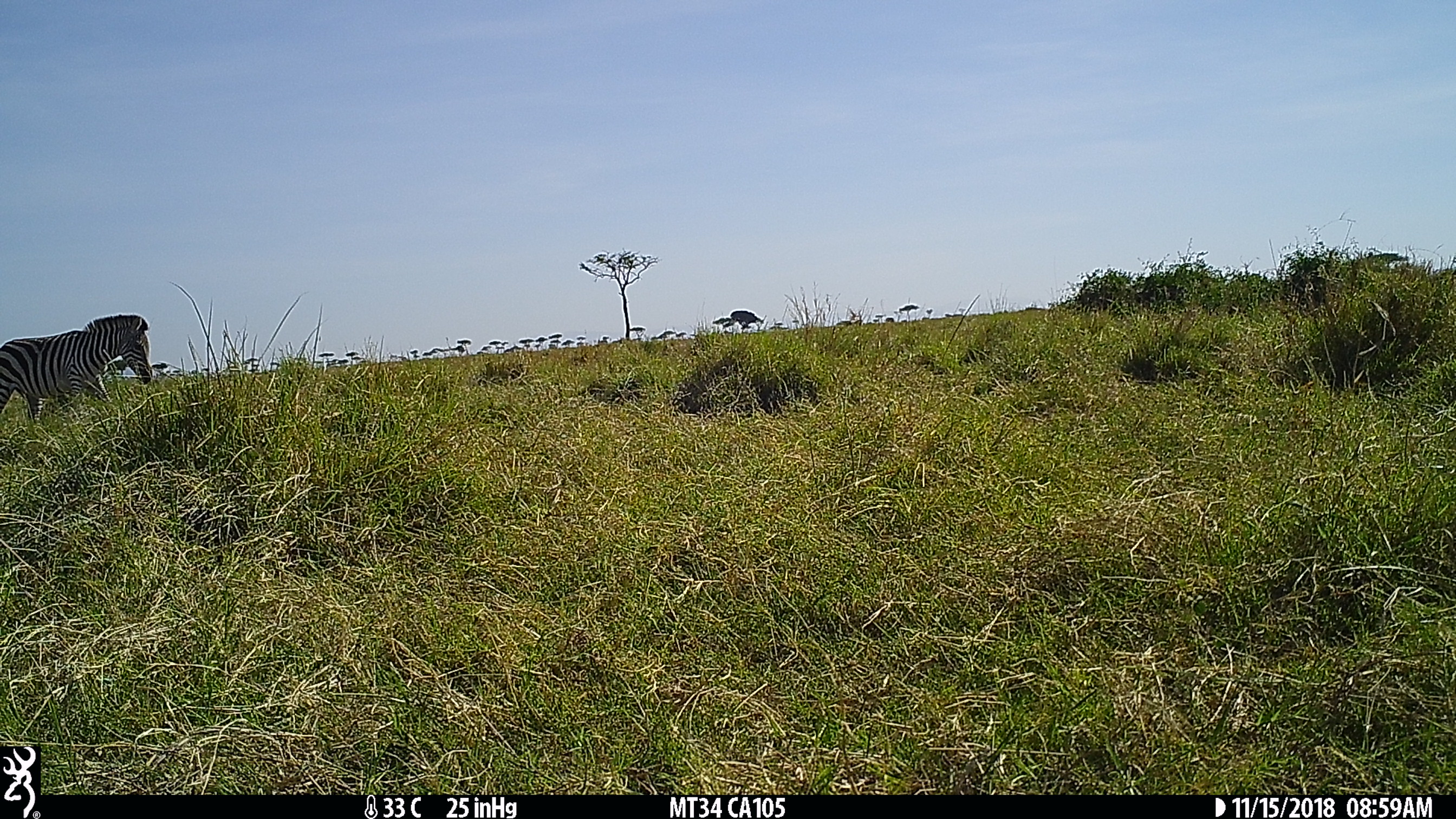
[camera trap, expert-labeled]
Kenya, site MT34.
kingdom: Animalia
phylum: Chordata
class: Mammalia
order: Perissodactyla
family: Equidae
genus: Equus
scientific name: Equus quagga burchellii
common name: burchell's zebra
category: zebra